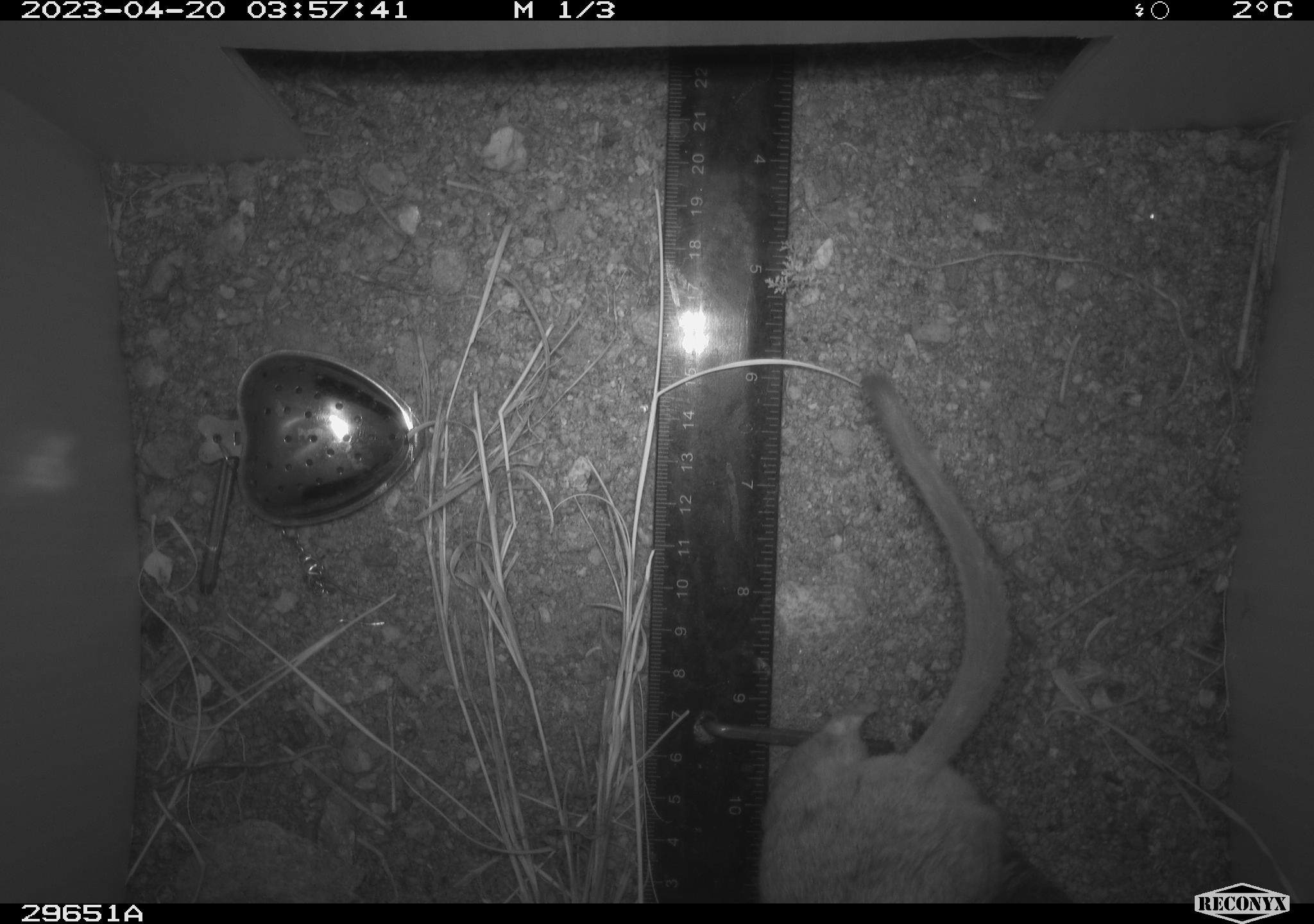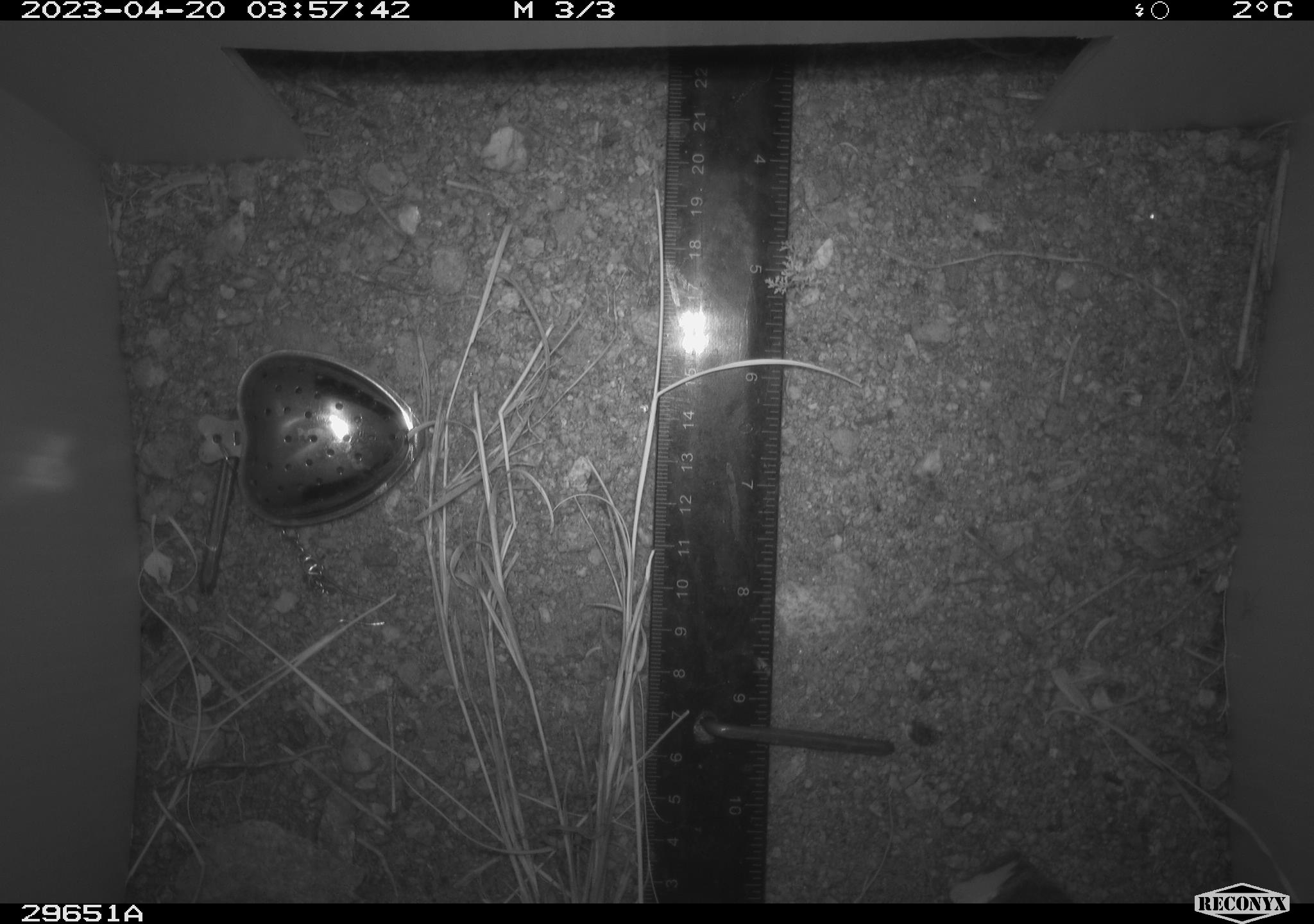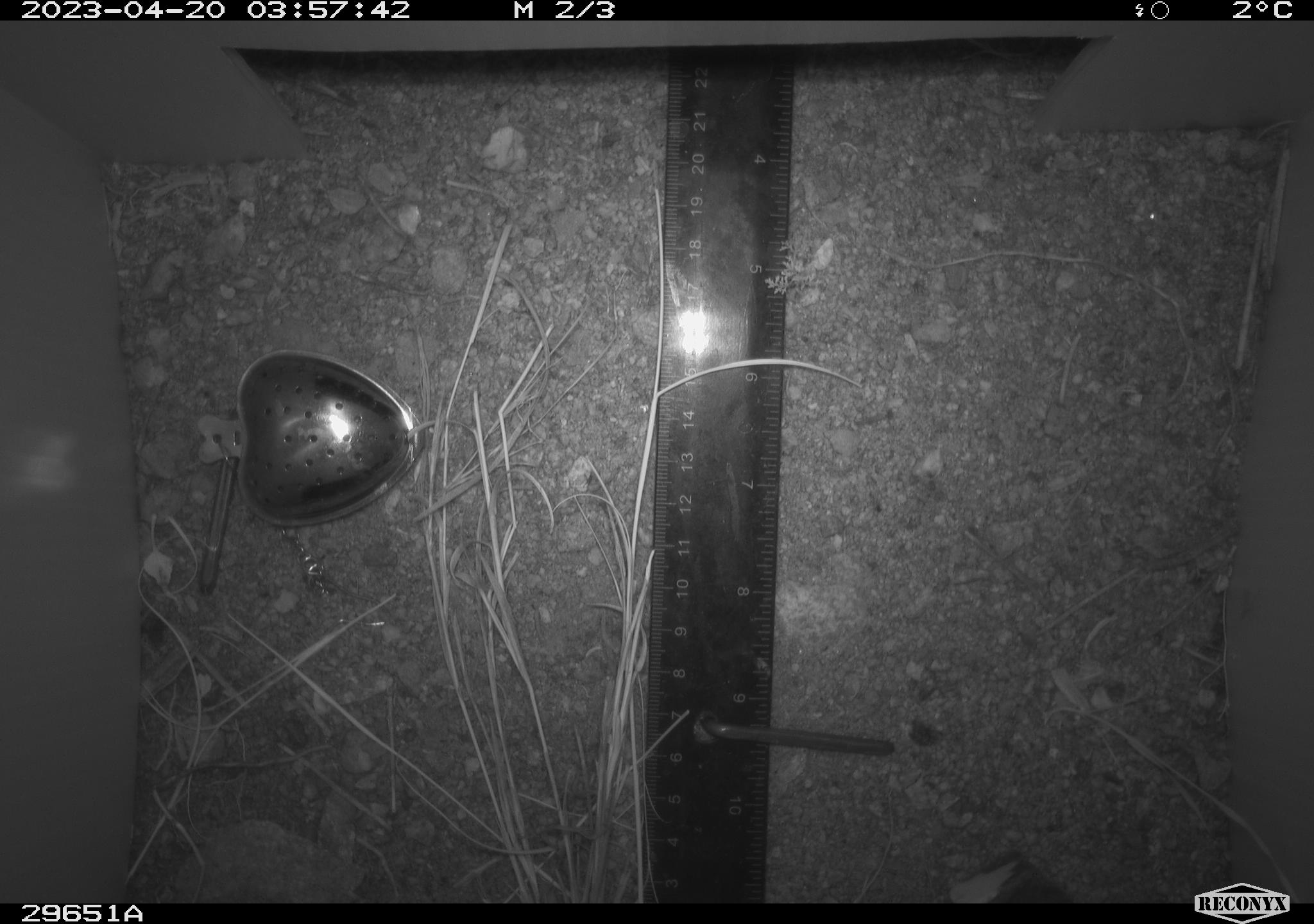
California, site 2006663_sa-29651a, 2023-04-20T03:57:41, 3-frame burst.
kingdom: Animalia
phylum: Chordata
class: Mammalia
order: Rodentia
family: Cricetidae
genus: Neotoma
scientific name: Neotoma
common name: pack rat or woodrat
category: neotoma species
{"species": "neotoma species (pack rat or woodrat) (Neotoma)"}